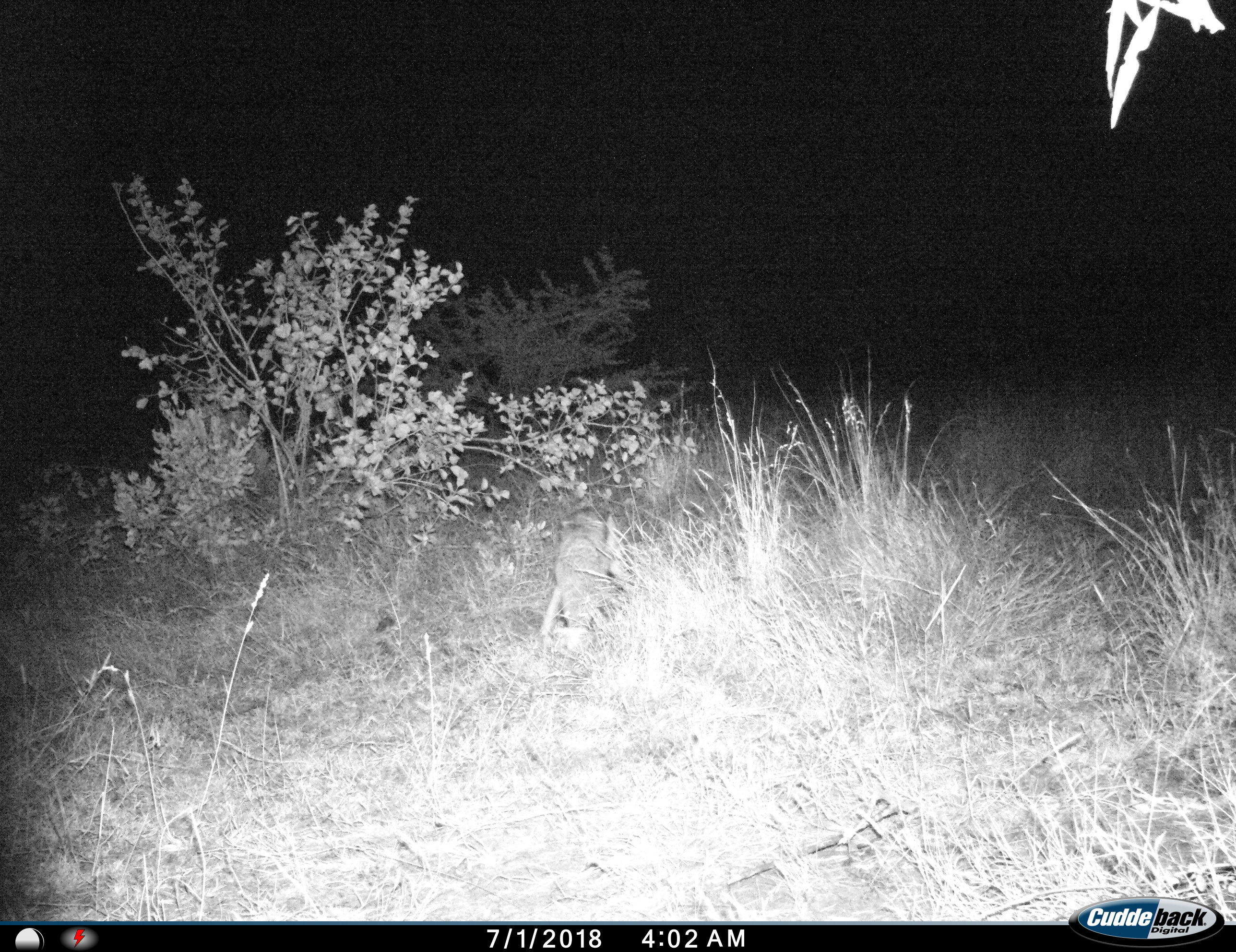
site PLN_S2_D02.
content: unidentified animal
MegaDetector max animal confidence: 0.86